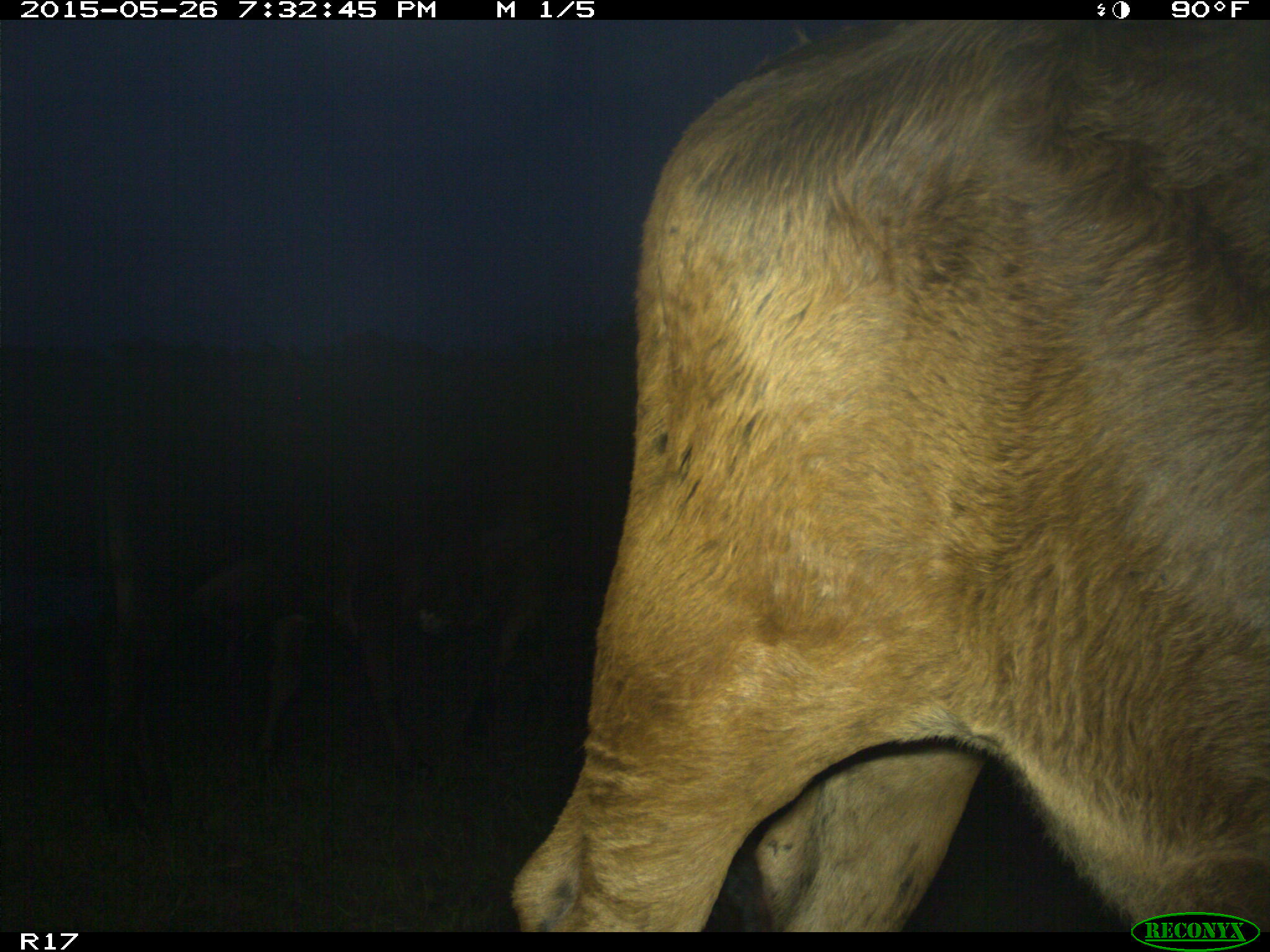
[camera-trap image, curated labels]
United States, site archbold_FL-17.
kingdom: Animalia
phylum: Chordata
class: Mammalia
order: Artiodactyla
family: Bovidae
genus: Bos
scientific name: Bos taurus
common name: domestic cow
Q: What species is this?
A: Bos taurus (domestic cow).